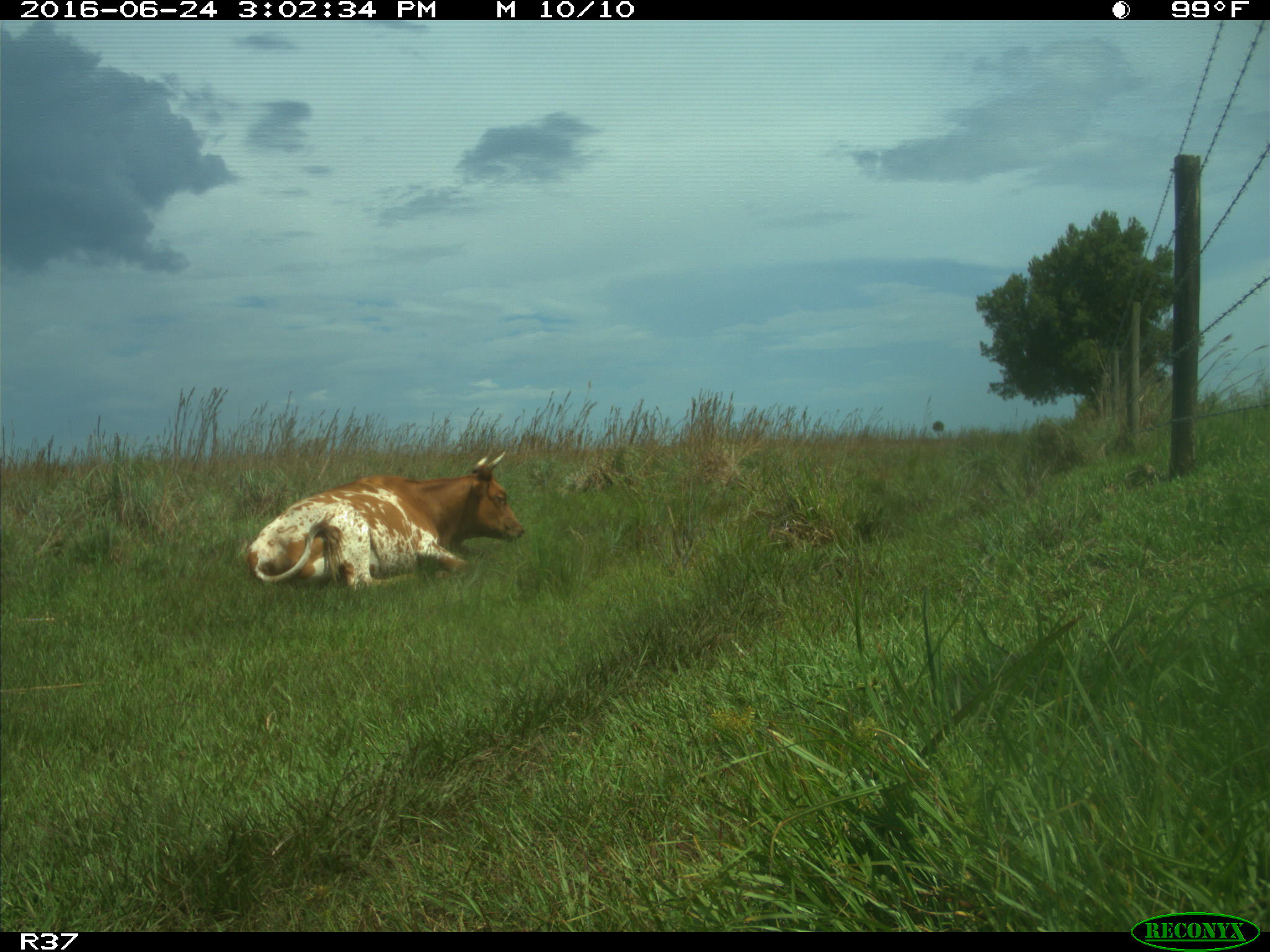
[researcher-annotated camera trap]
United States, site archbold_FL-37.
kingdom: Animalia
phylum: Chordata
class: Mammalia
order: Artiodactyla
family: Bovidae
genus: Bos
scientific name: Bos taurus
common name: domestic cow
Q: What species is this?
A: Bos taurus (domestic cow).